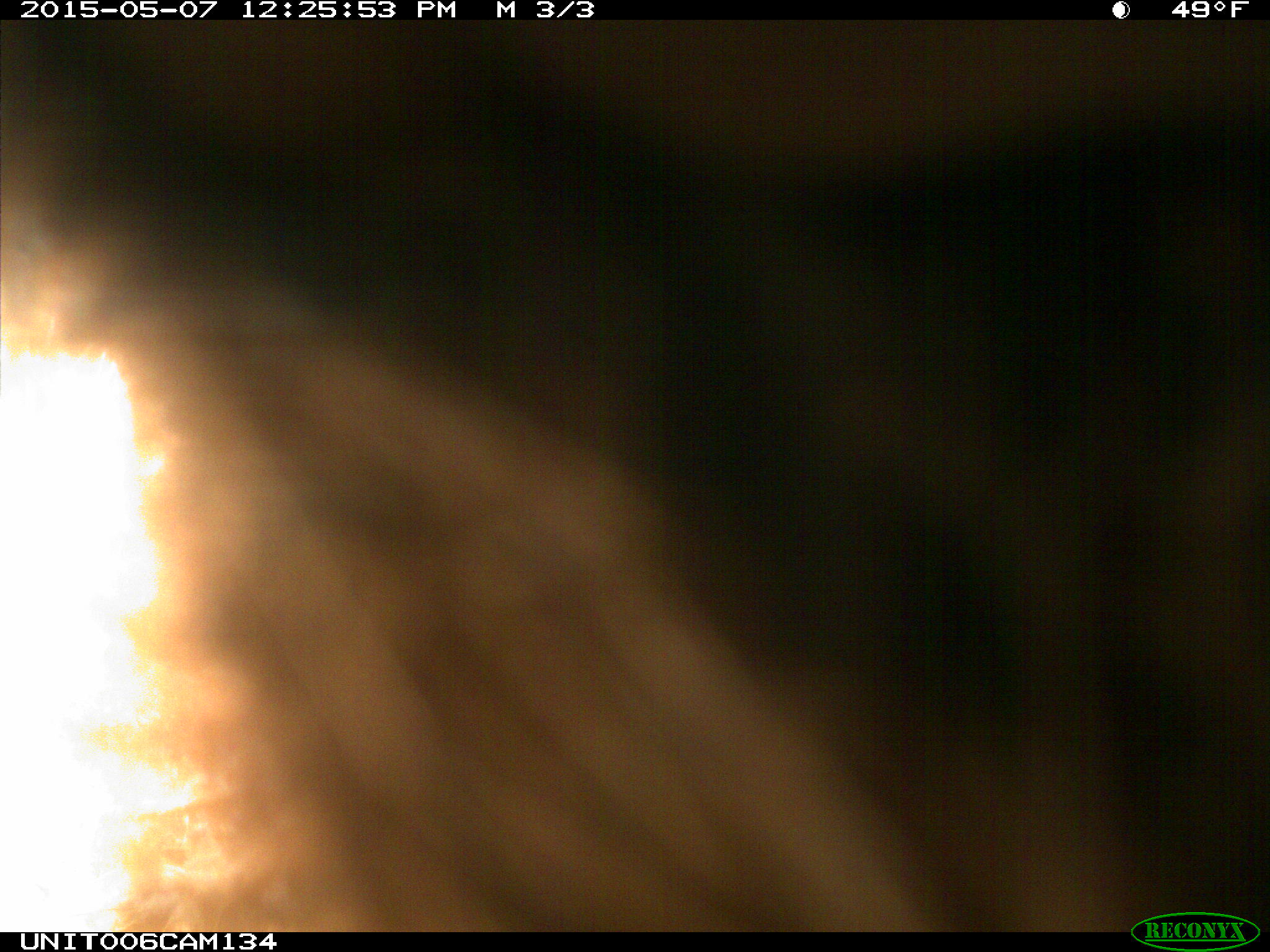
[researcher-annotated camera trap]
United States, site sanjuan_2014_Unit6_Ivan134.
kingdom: Animalia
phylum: Chordata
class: Mammalia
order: Carnivora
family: Ursidae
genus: Ursus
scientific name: Ursus americanus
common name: american black bear